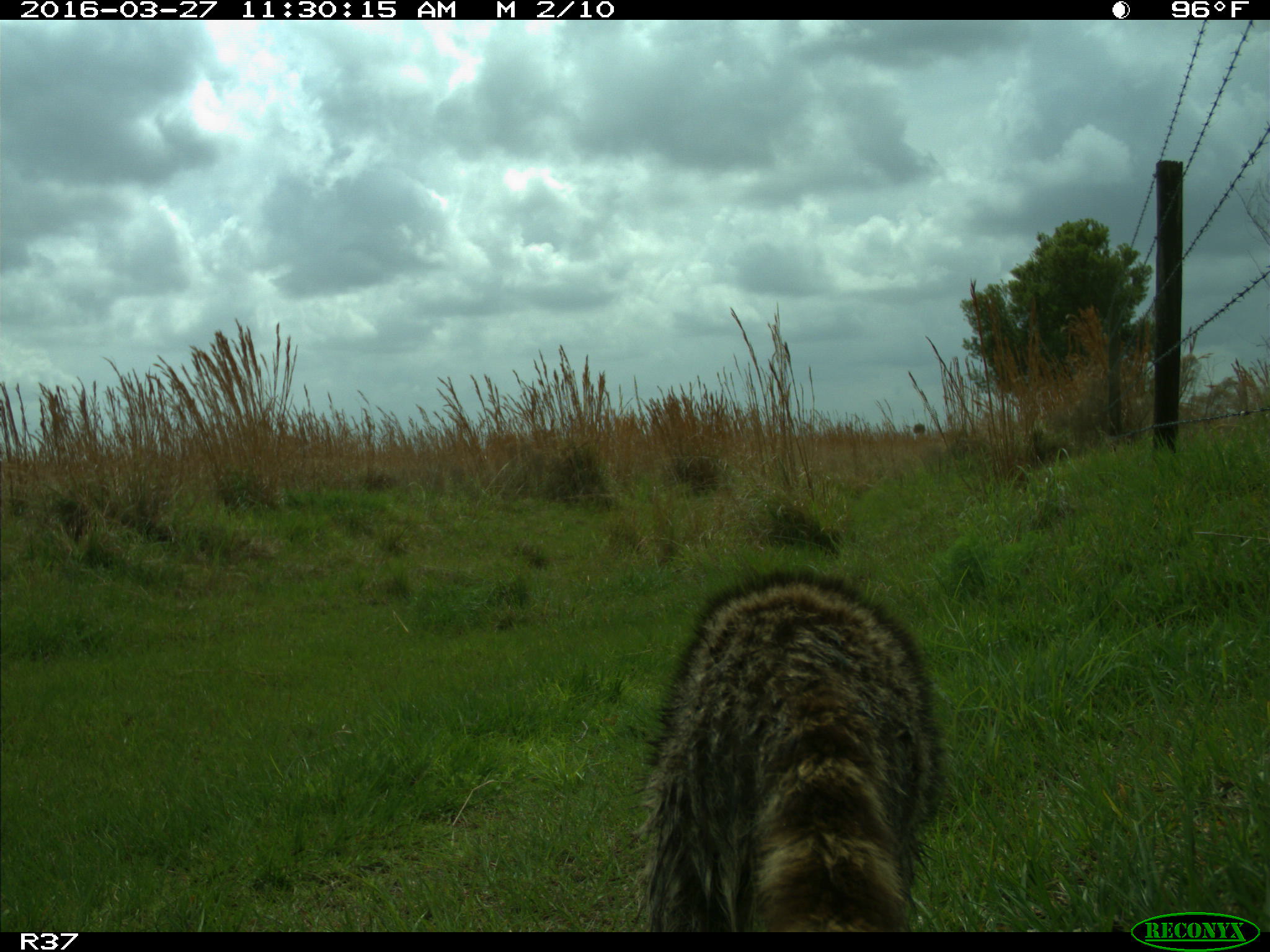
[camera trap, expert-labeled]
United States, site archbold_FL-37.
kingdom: Animalia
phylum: Chordata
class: Mammalia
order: Carnivora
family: Procyonidae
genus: Procyon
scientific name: Procyon lotor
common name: common raccoon